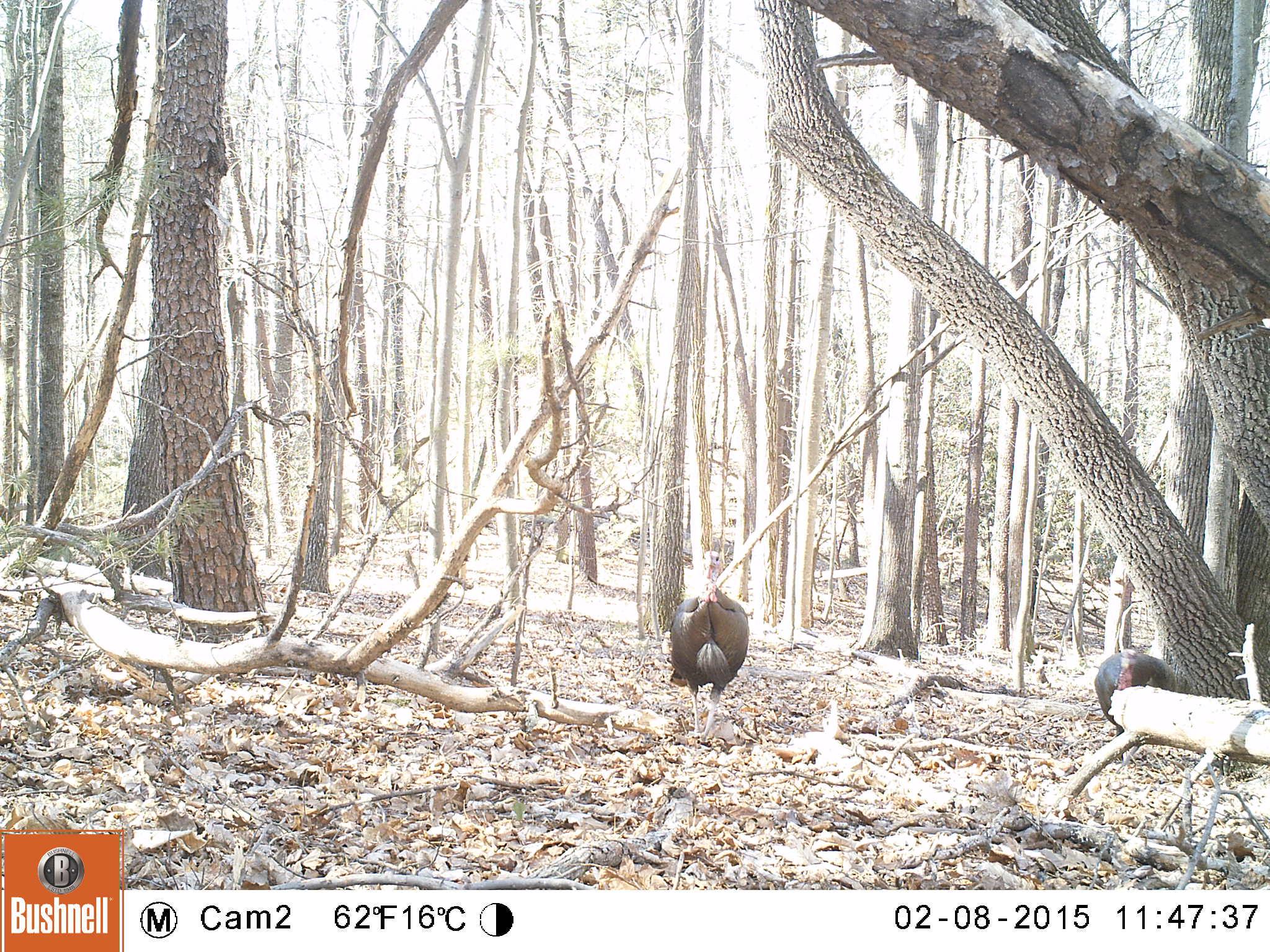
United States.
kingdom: Animalia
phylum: Chordata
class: Aves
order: Galliformes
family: Phasianidae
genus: Meleagris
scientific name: Meleagris gallopavo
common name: wild turkey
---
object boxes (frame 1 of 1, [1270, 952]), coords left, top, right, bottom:
Wild Turkey: 658, 567, 758, 732; 1093, 625, 1179, 746